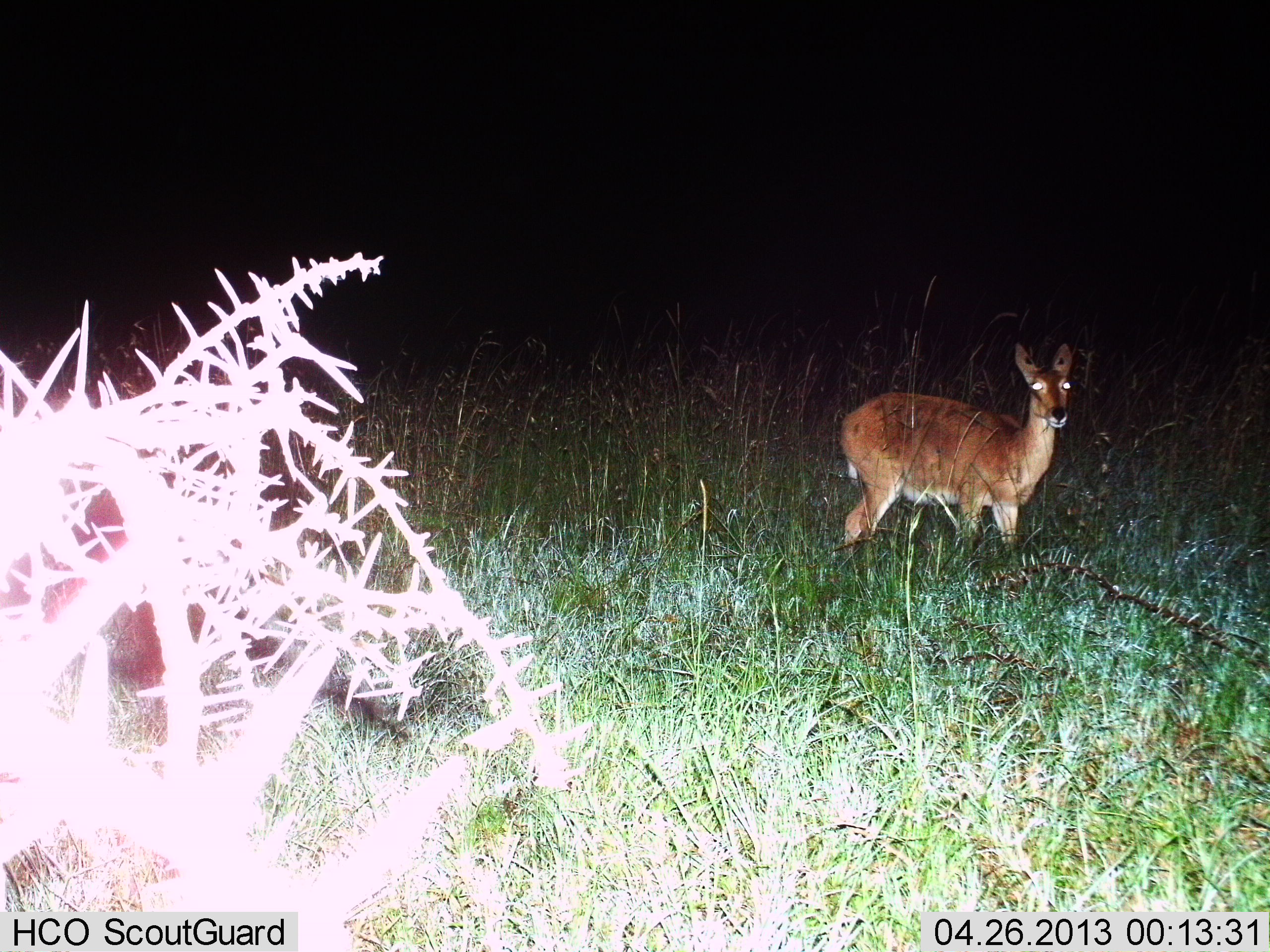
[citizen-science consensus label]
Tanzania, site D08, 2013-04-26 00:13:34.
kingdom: Animalia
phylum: Chordata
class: Mammalia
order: Artiodactyla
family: Bovidae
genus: Redunca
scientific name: Redunca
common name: reedbuck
Reedbuck (Redunca), count 1. Behavior (volunteer vote fractions): standing 96%, resting 0%, moving 4%, interacting 0%. Young present (vote fraction): 0%. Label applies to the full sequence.